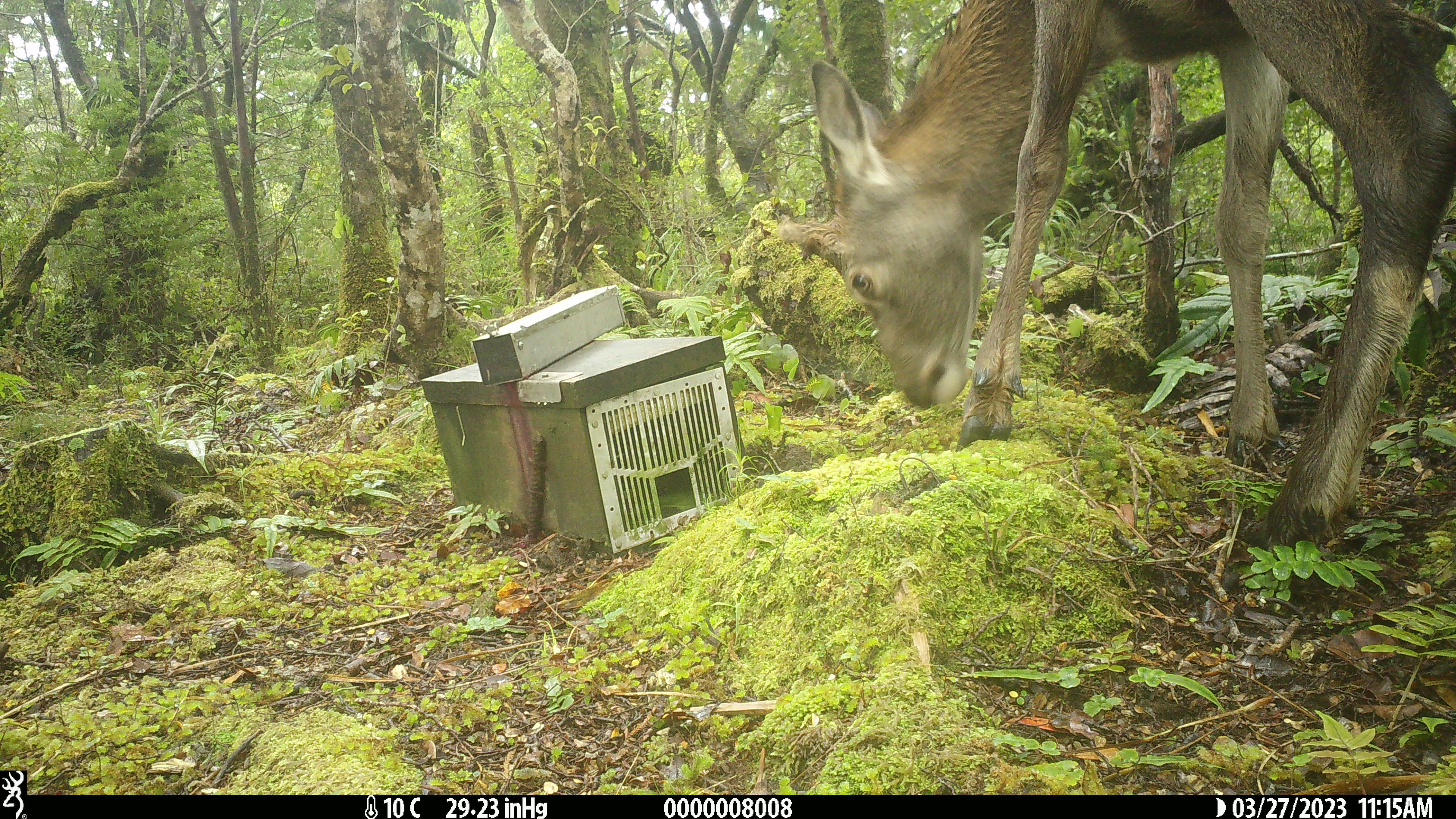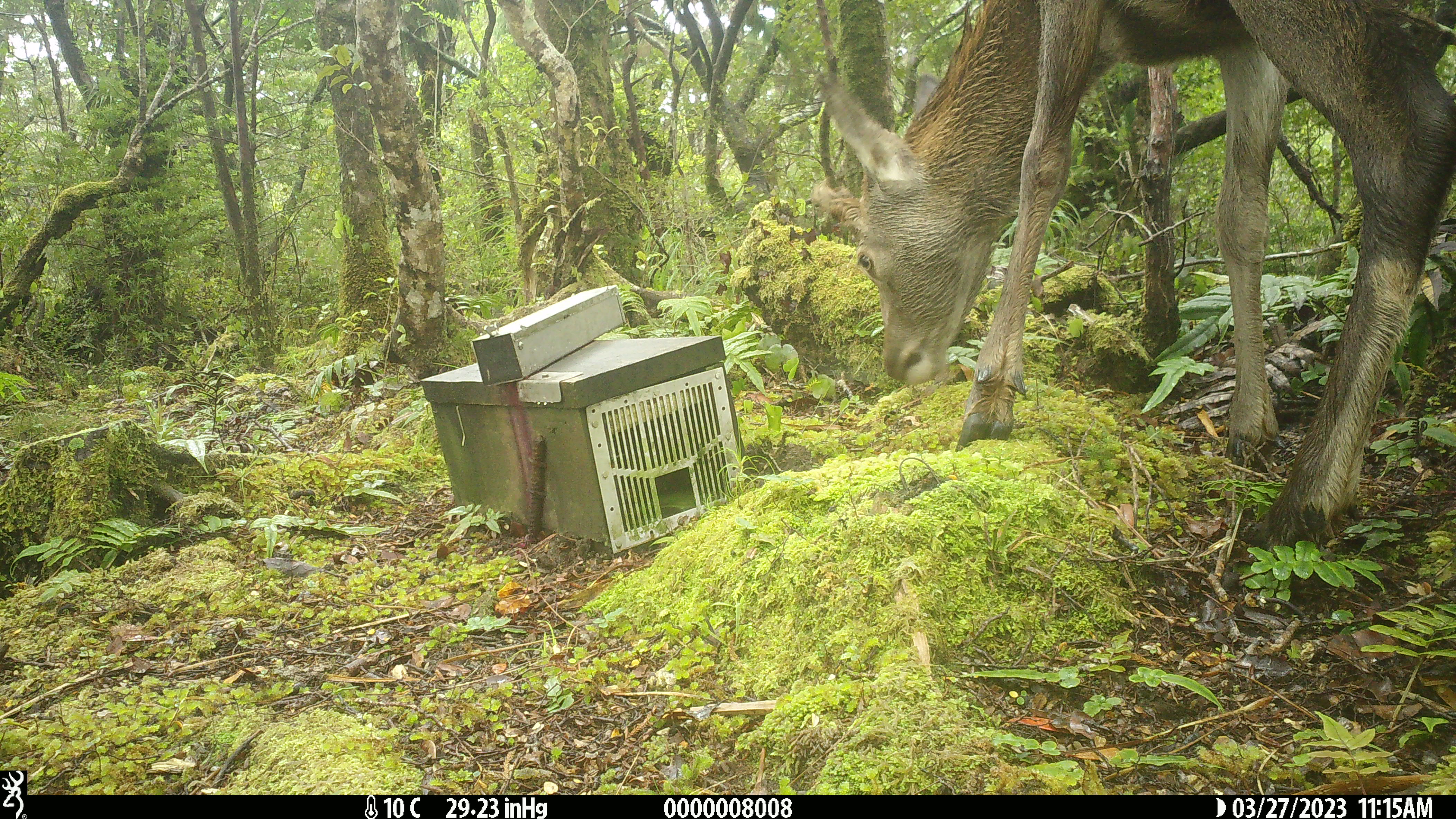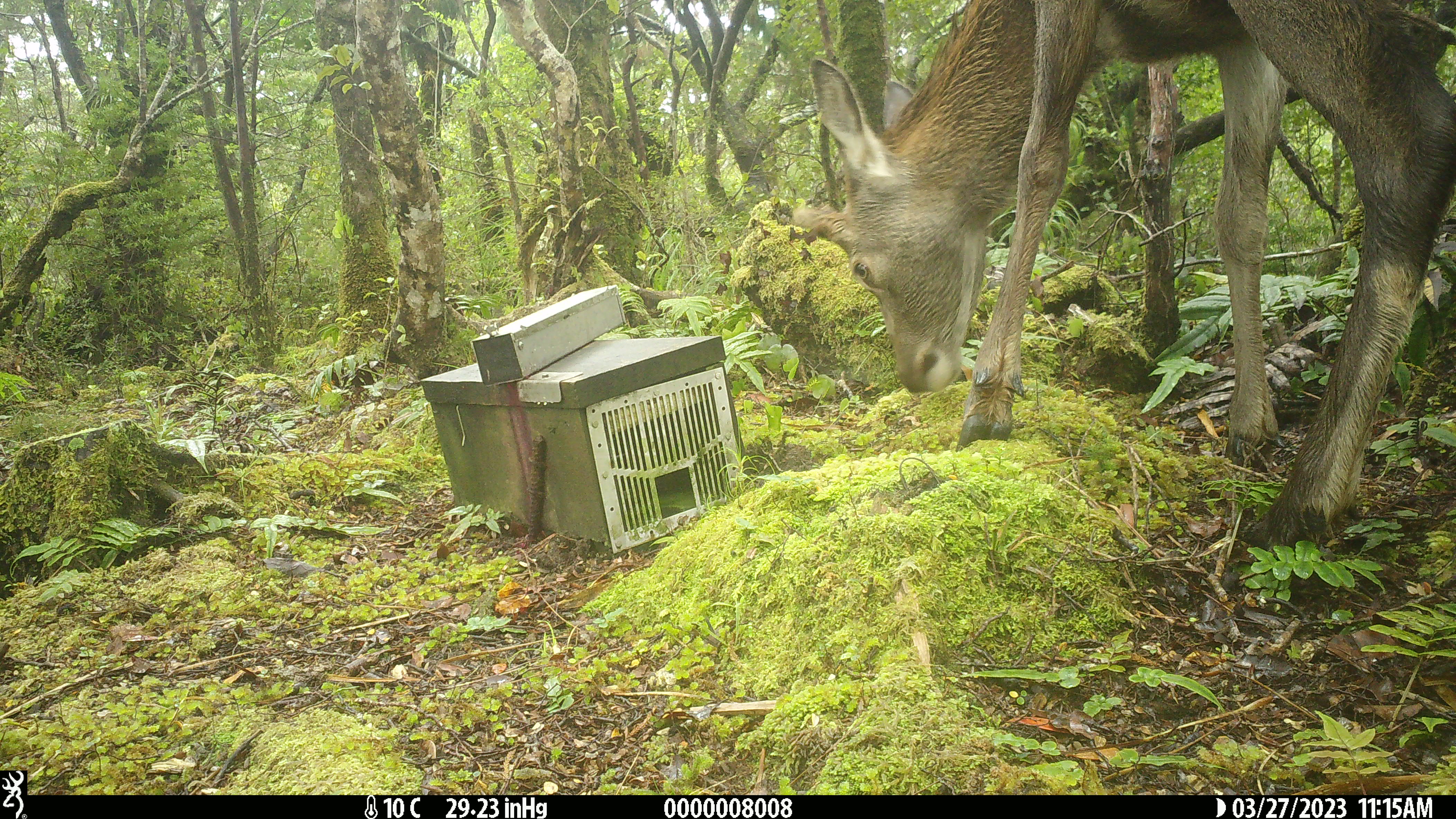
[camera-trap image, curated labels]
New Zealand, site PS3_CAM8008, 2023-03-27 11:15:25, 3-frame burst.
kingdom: Animalia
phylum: Chordata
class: Mammalia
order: Artiodactyla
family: Cervidae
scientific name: Cervidae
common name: deer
Deer (Cervidae).